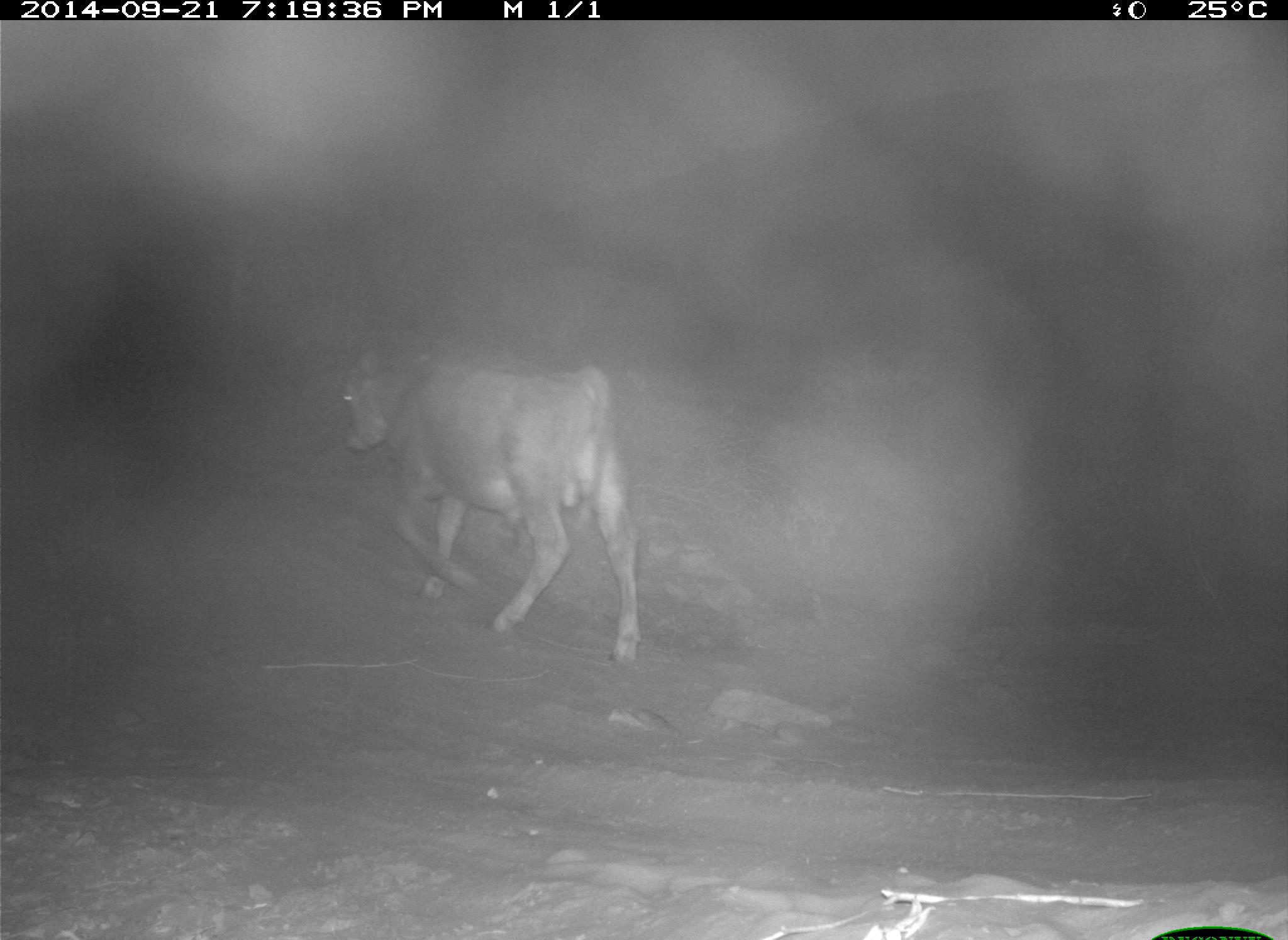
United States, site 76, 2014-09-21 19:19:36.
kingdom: Animalia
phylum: Chordata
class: Mammalia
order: Artiodactyla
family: Bovidae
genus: Bos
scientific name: Bos taurus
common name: cow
Cow (Bos taurus).